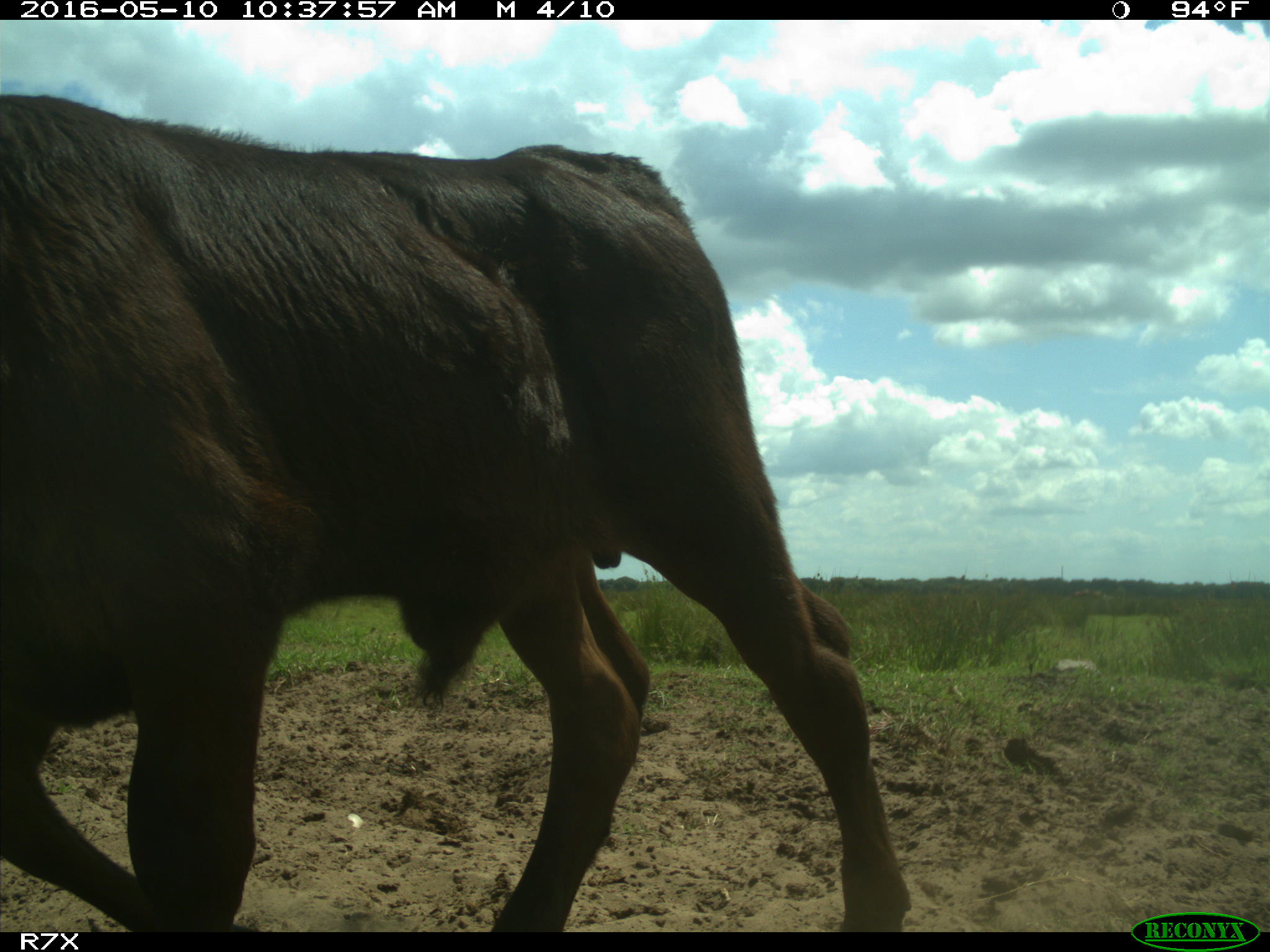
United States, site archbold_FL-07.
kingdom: Animalia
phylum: Chordata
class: Mammalia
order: Artiodactyla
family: Bovidae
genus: Bos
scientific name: Bos taurus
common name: domestic cow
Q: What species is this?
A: Bos taurus (domestic cow).